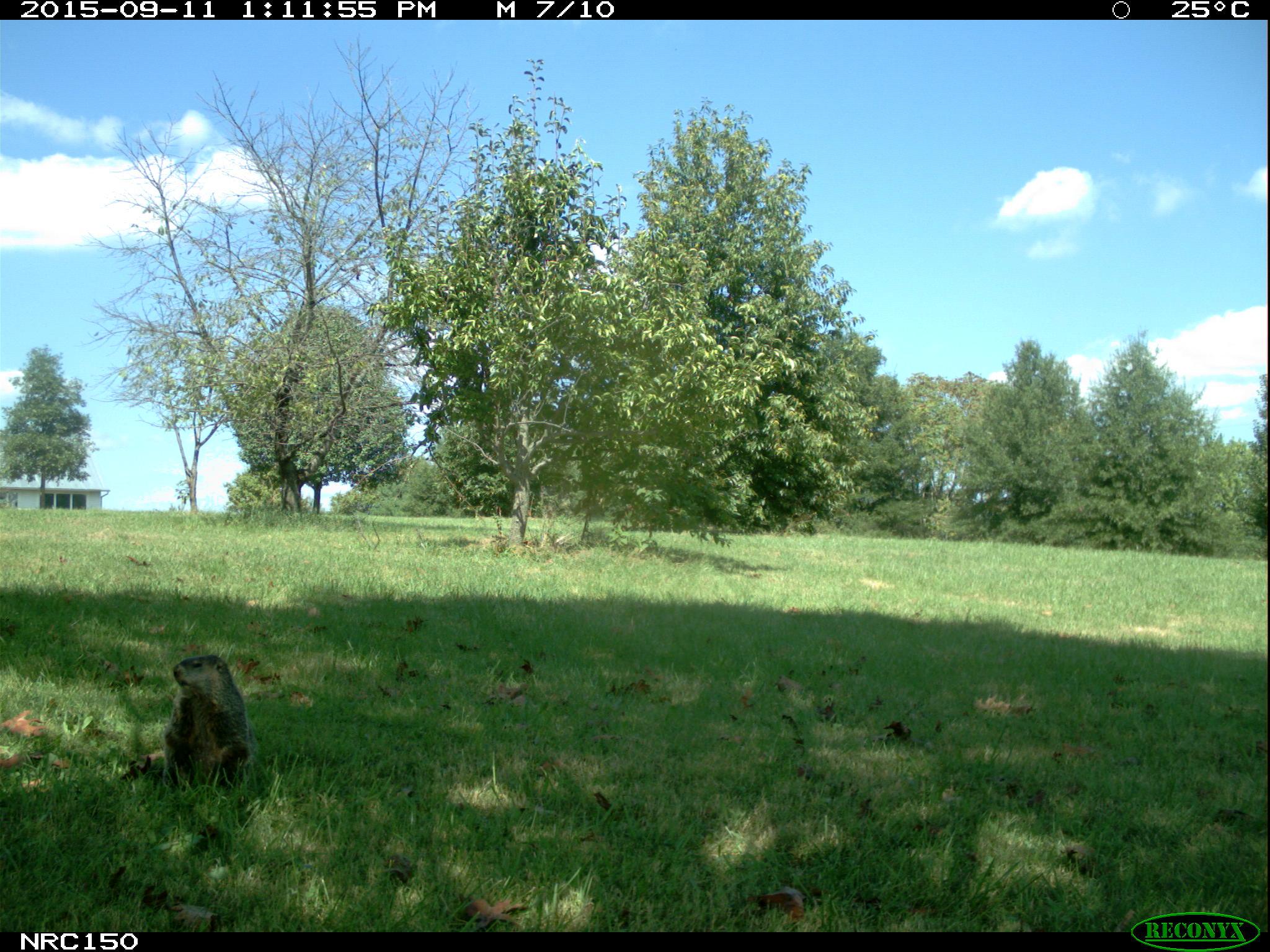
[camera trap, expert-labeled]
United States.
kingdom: Animalia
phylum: Chordata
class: Mammalia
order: Rodentia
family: Sciuridae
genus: Marmota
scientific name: Marmota monax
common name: woodchuck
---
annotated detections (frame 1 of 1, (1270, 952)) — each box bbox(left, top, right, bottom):
Woodchuck: bbox(155, 647, 261, 794)